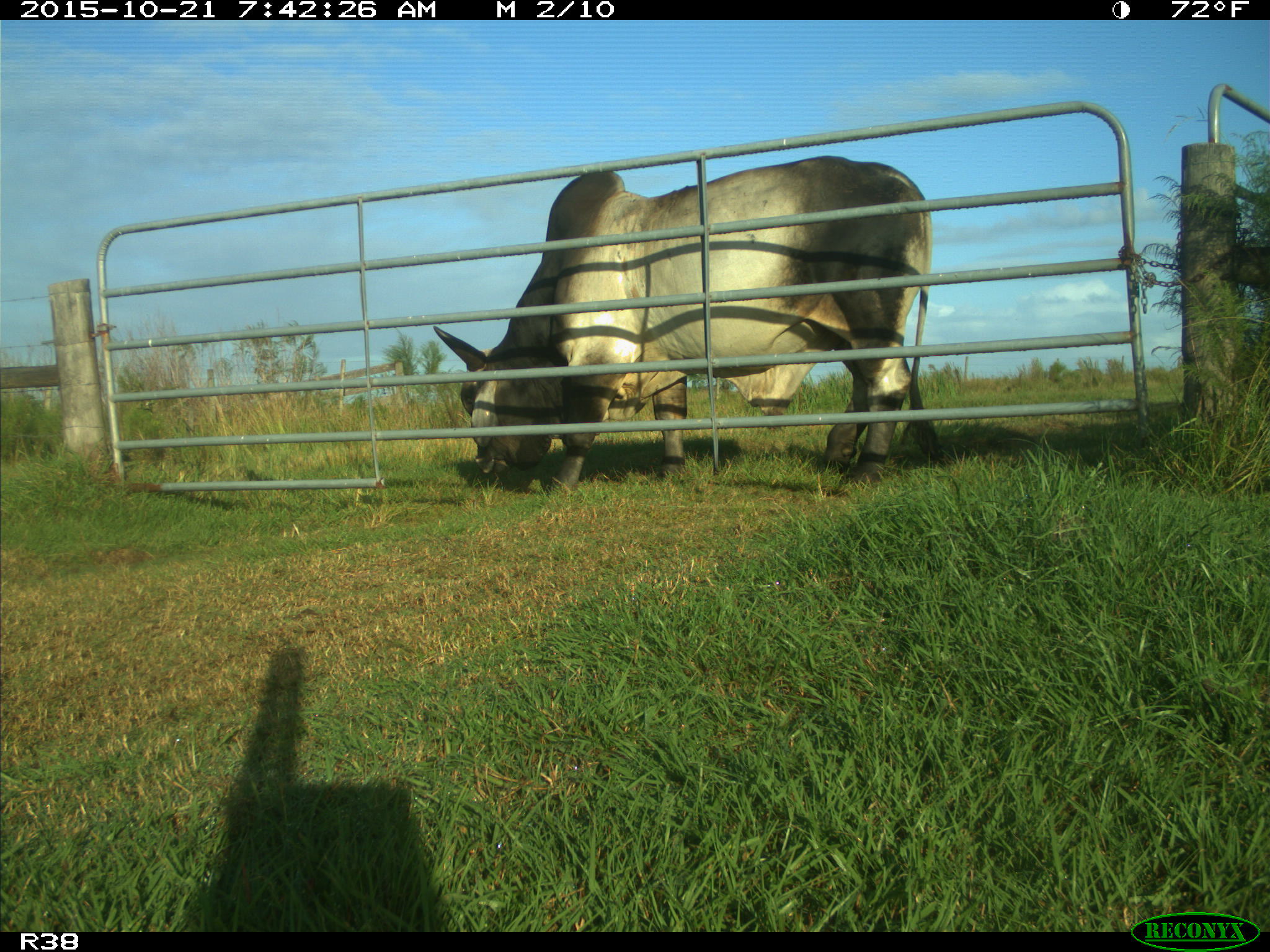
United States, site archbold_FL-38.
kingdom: Animalia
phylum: Chordata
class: Mammalia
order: Artiodactyla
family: Bovidae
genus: Bos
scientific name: Bos taurus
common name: domestic cow